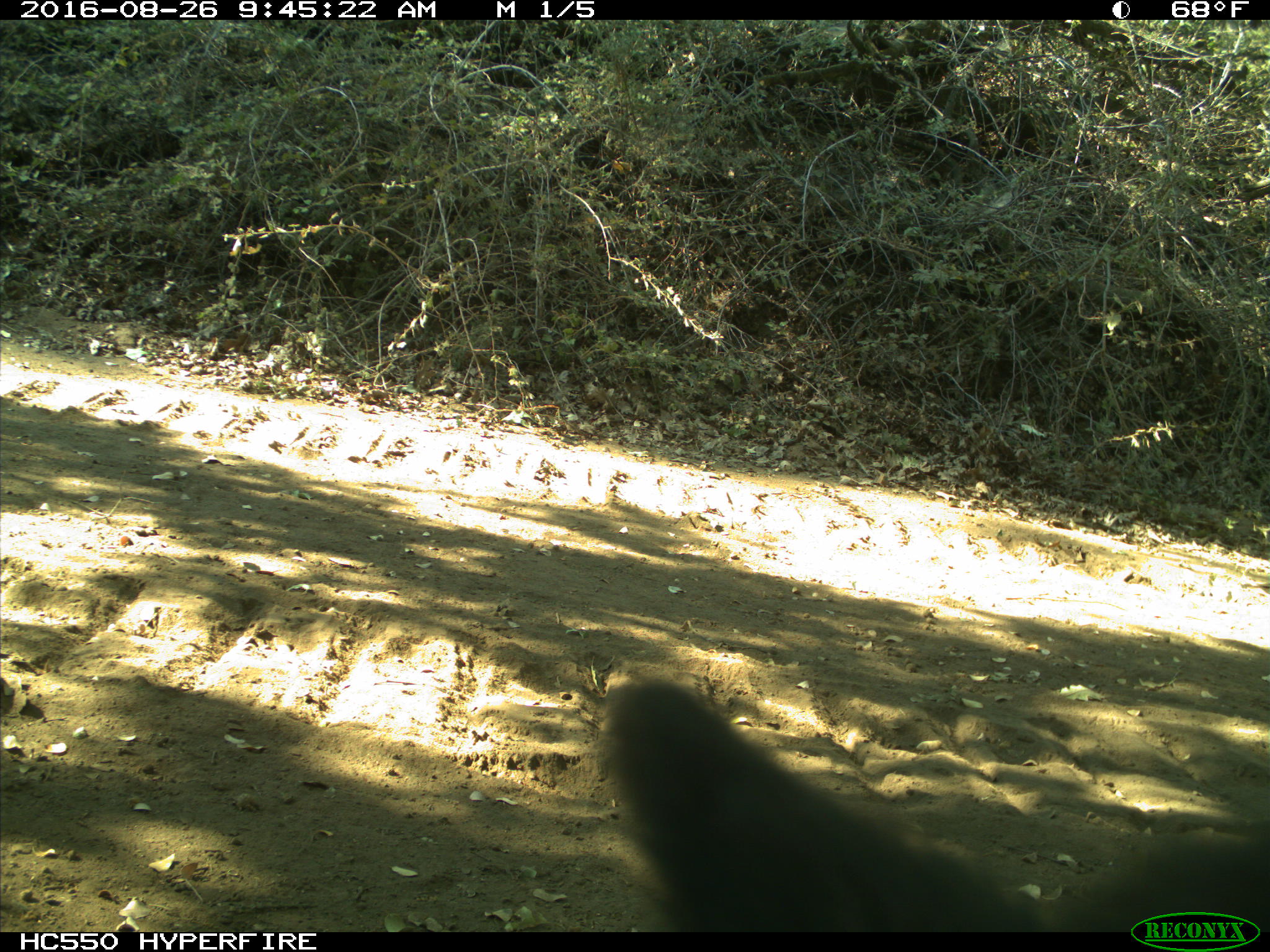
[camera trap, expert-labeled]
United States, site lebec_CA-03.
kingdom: Animalia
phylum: Chordata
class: Mammalia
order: Carnivora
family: Ursidae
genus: Ursus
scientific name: Ursus americanus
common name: american black bear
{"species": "Ursus americanus (american black bear)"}